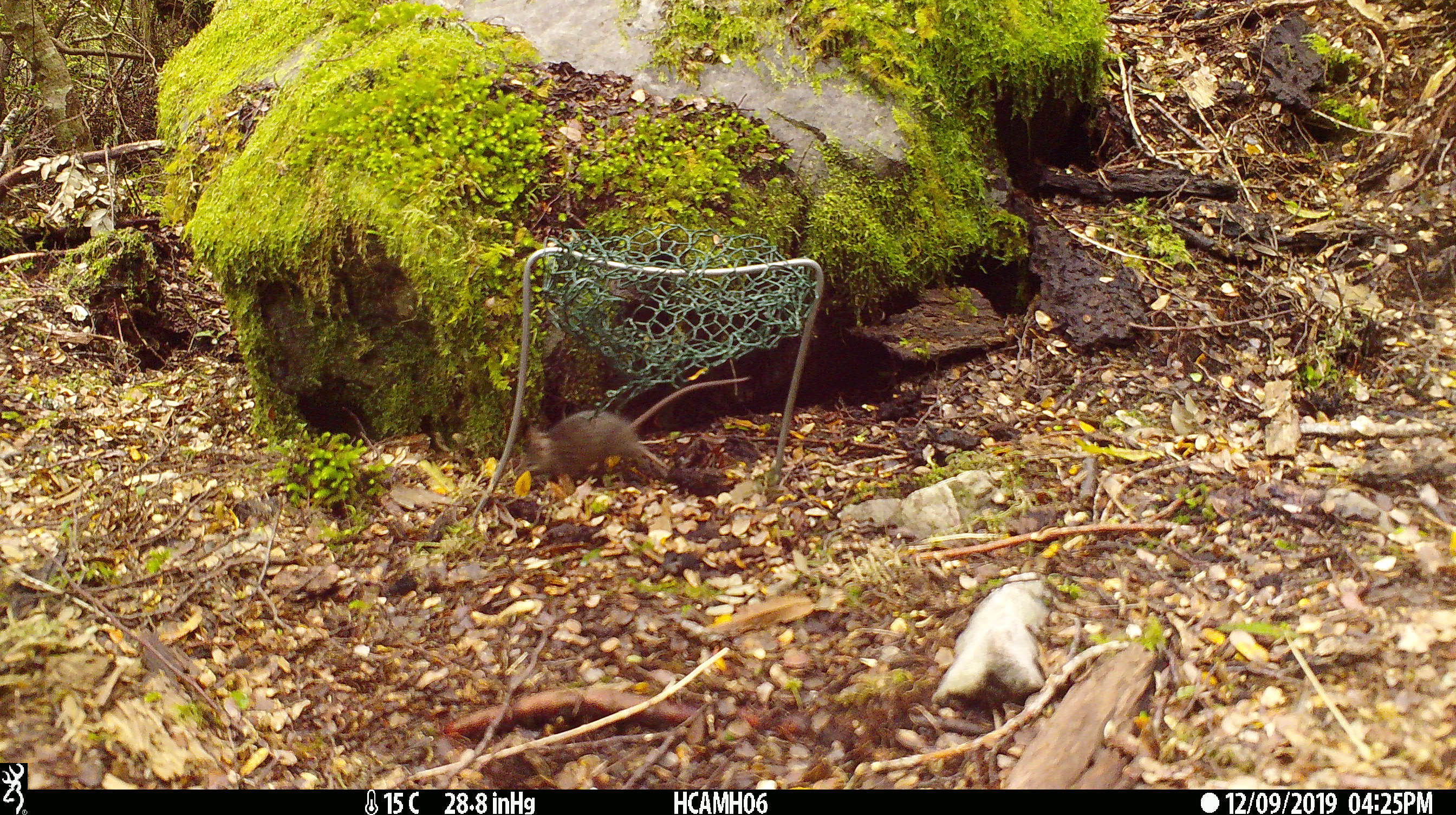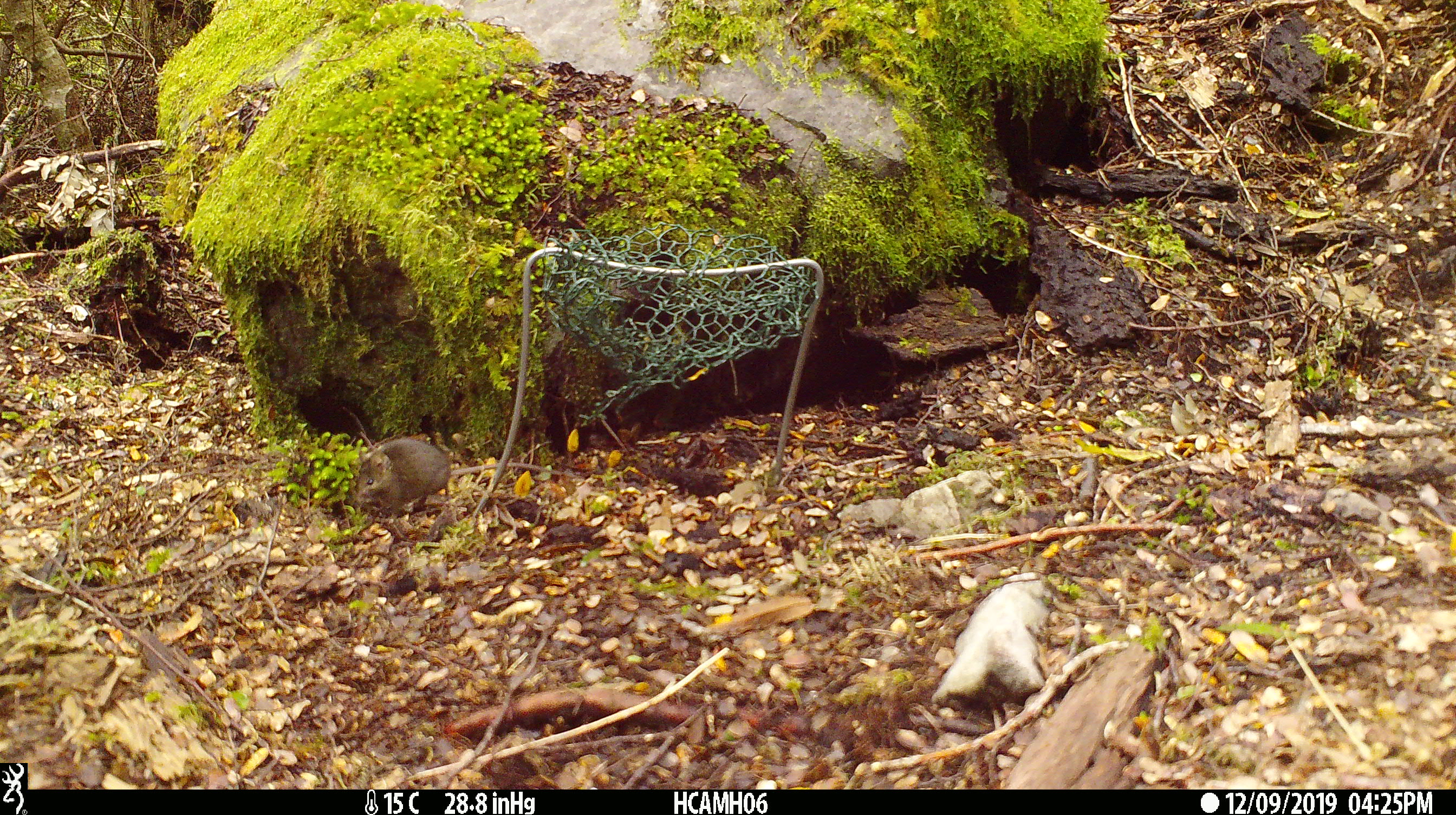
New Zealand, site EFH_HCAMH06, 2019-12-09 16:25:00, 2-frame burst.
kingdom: Animalia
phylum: Chordata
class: Mammalia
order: Rodentia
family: Muridae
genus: Mus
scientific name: Mus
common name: mouse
Mouse (Mus).